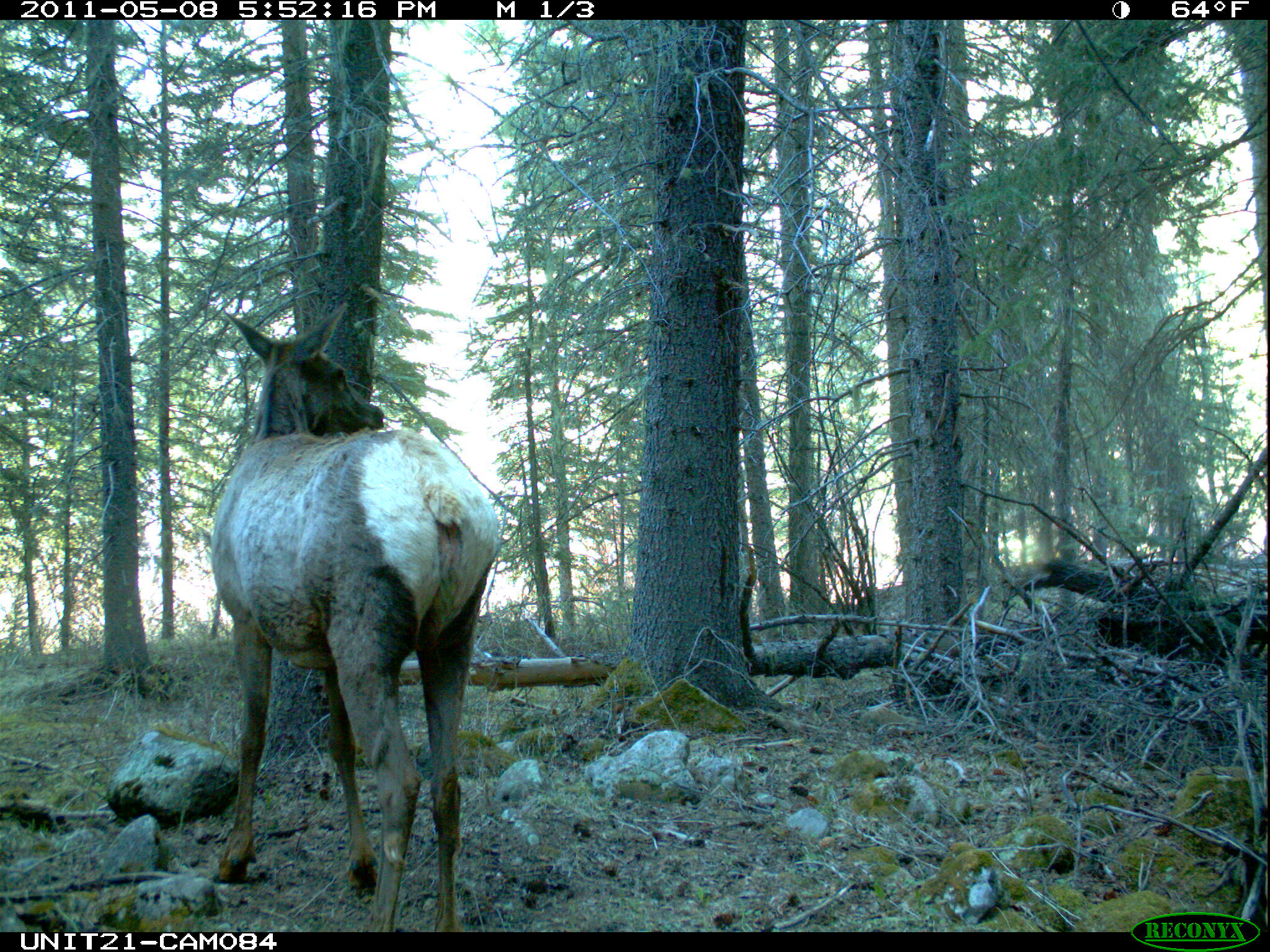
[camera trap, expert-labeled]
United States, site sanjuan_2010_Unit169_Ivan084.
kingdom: Animalia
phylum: Chordata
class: Mammalia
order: Artiodactyla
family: Cervidae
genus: Cervus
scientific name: Cervus elaphus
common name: red deer